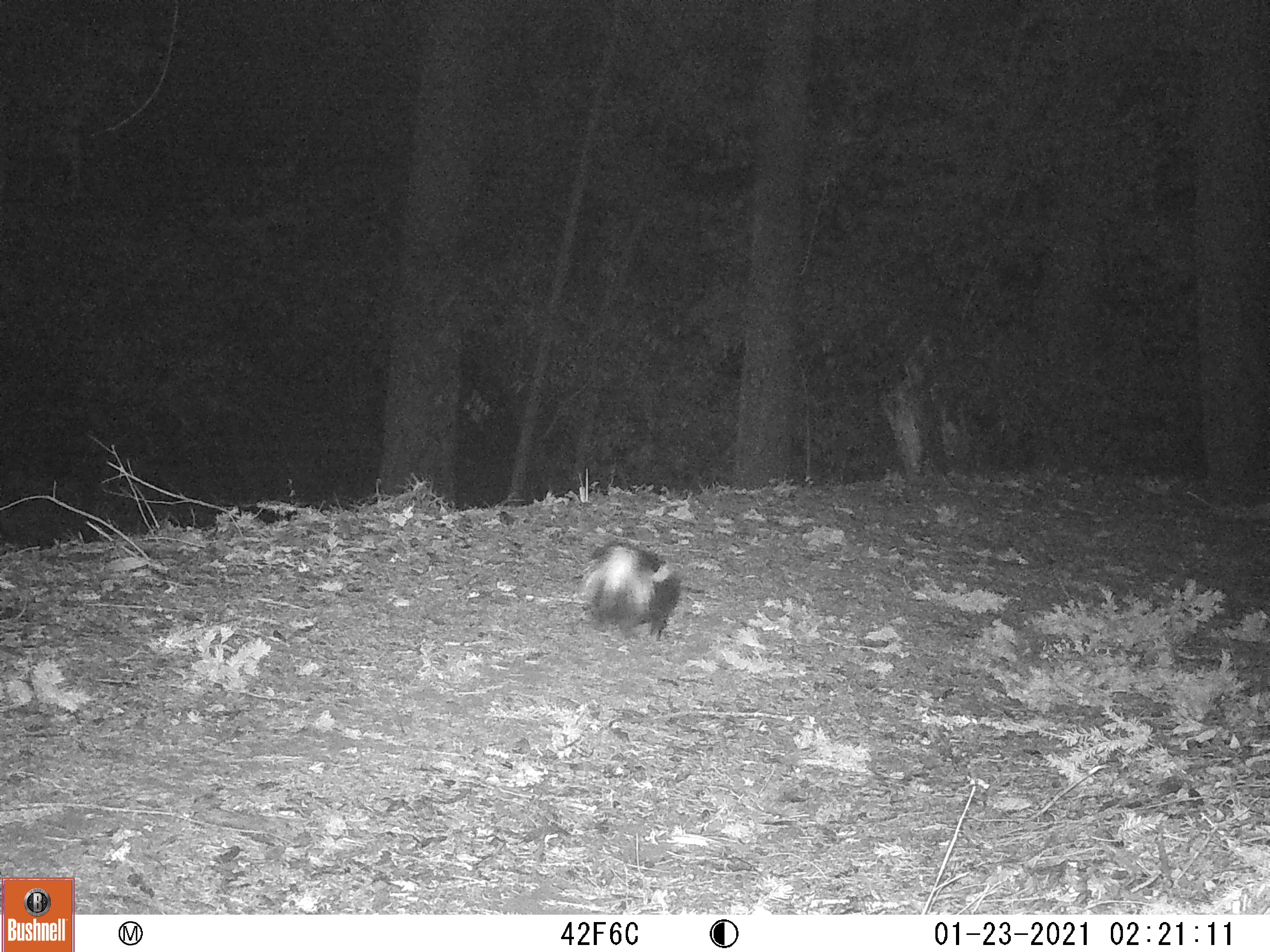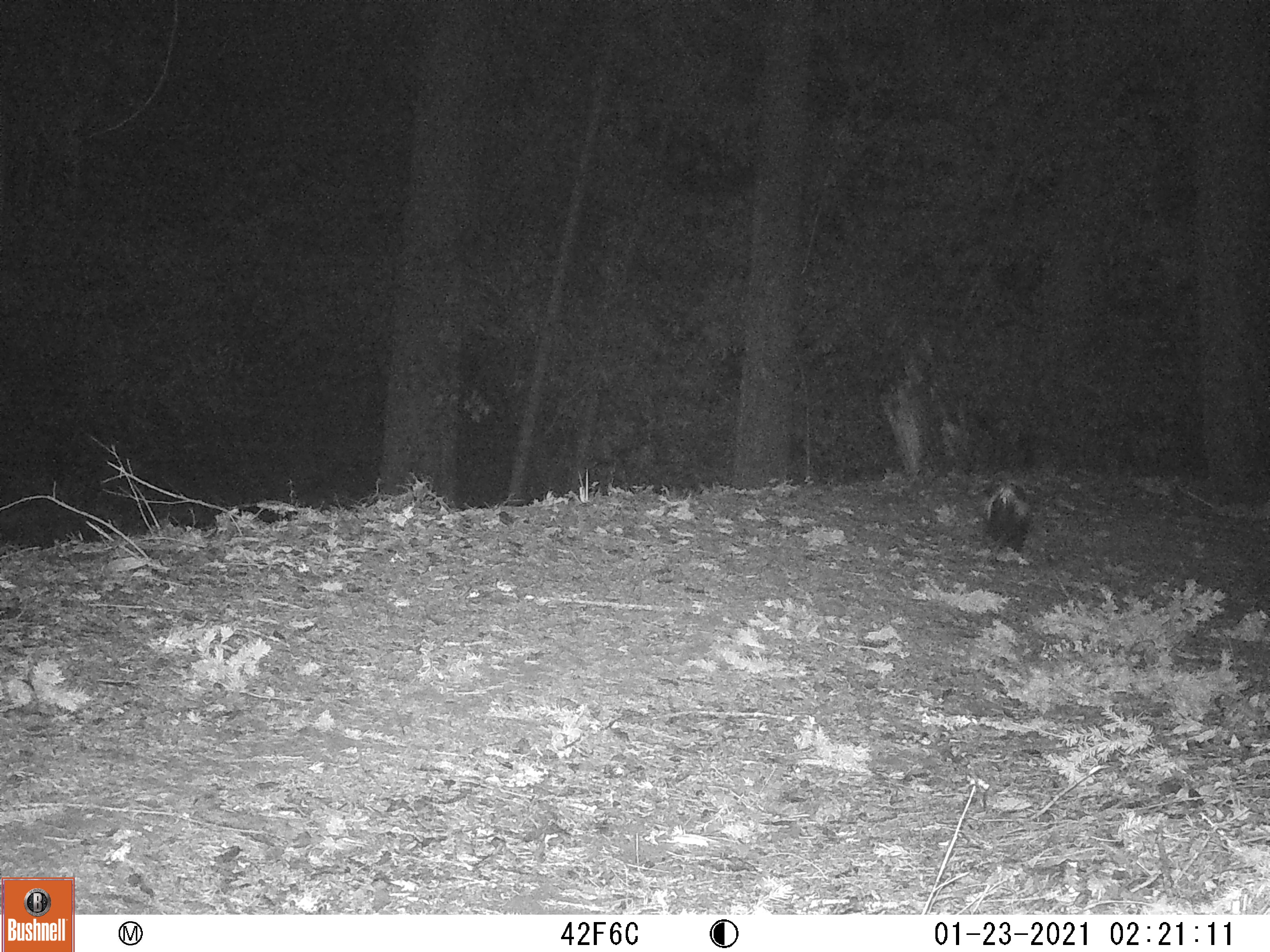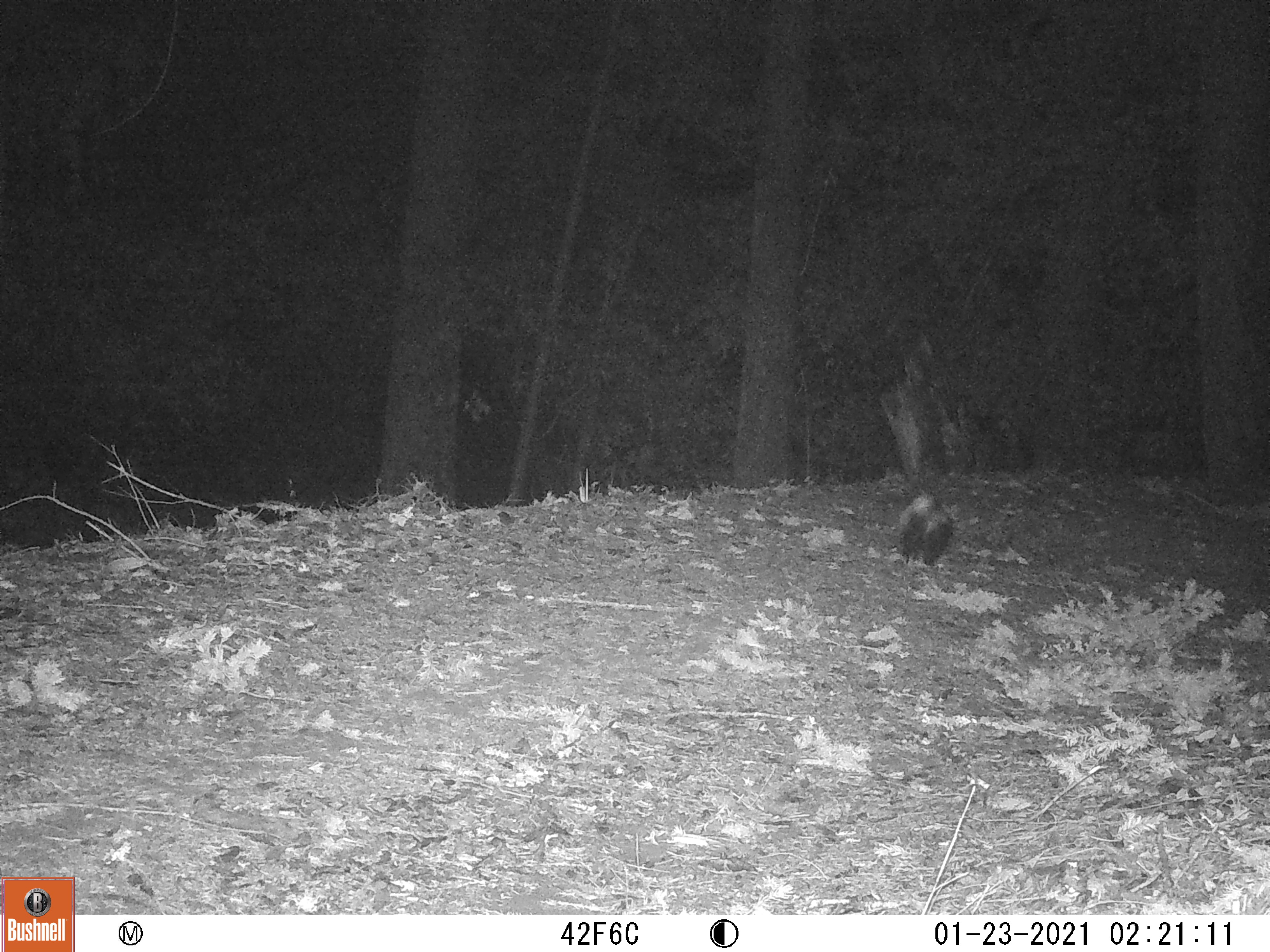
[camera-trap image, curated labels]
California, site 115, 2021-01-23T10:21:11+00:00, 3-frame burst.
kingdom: Animalia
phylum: Chordata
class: Mammalia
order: Carnivora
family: Mephitidae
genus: Mephitis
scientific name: Mephitis mephitis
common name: striped skunk